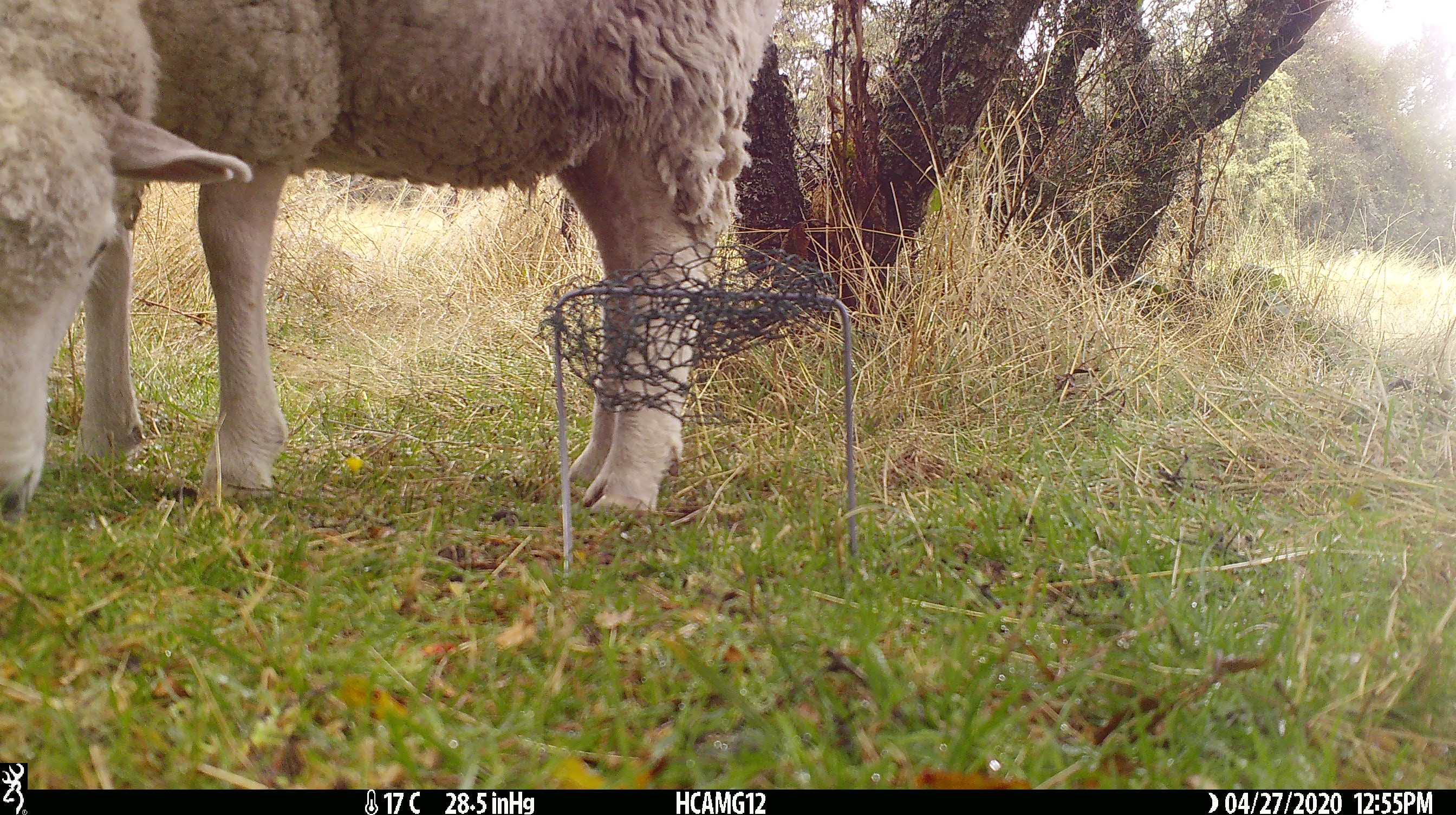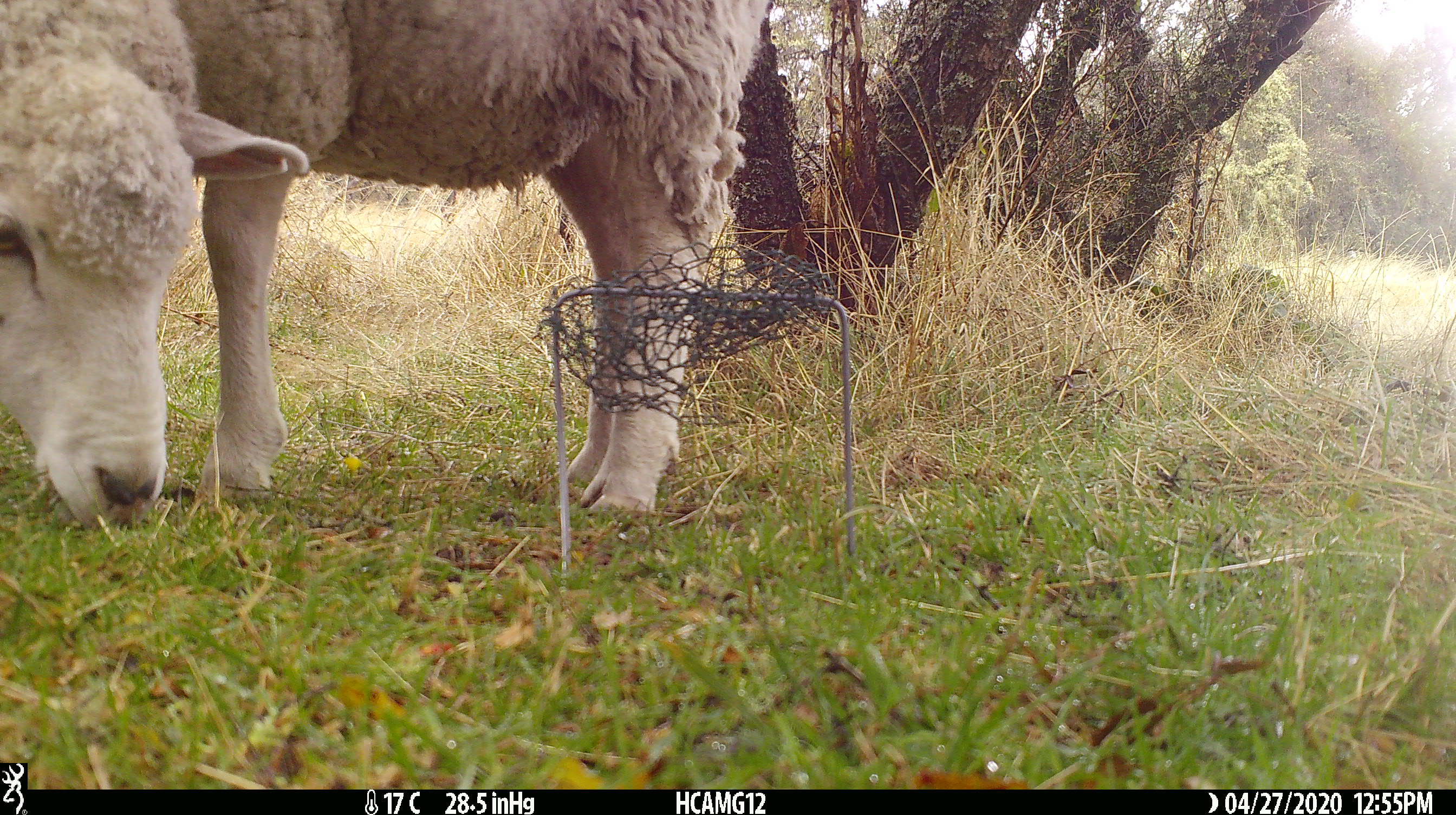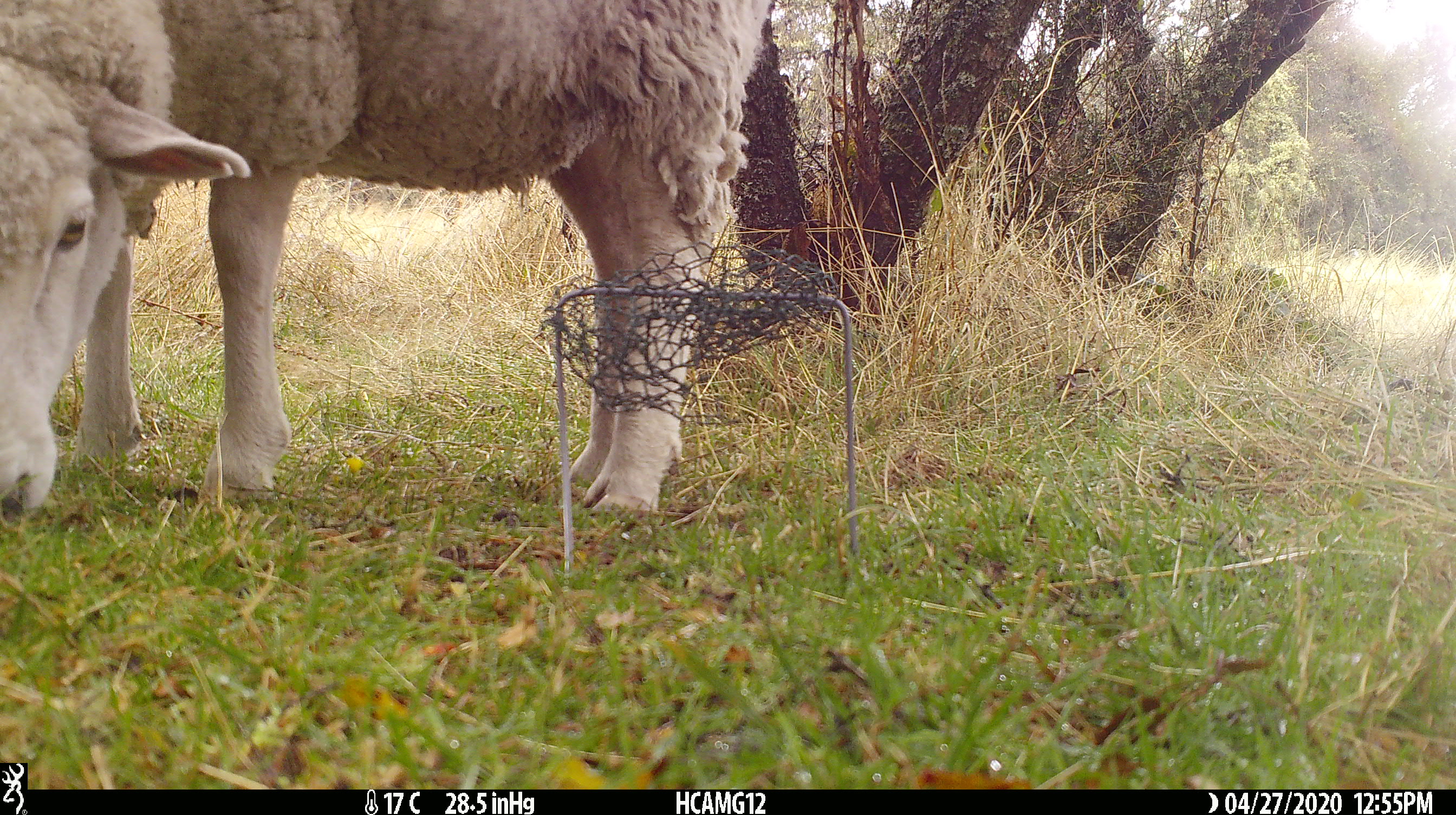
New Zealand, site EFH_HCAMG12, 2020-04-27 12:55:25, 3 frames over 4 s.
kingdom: Animalia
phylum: Chordata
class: Mammalia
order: Artiodactyla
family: Bovidae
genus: Ovis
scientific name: Ovis aries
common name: domestic sheep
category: sheep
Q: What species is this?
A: Sheep (domestic sheep) (Ovis aries).